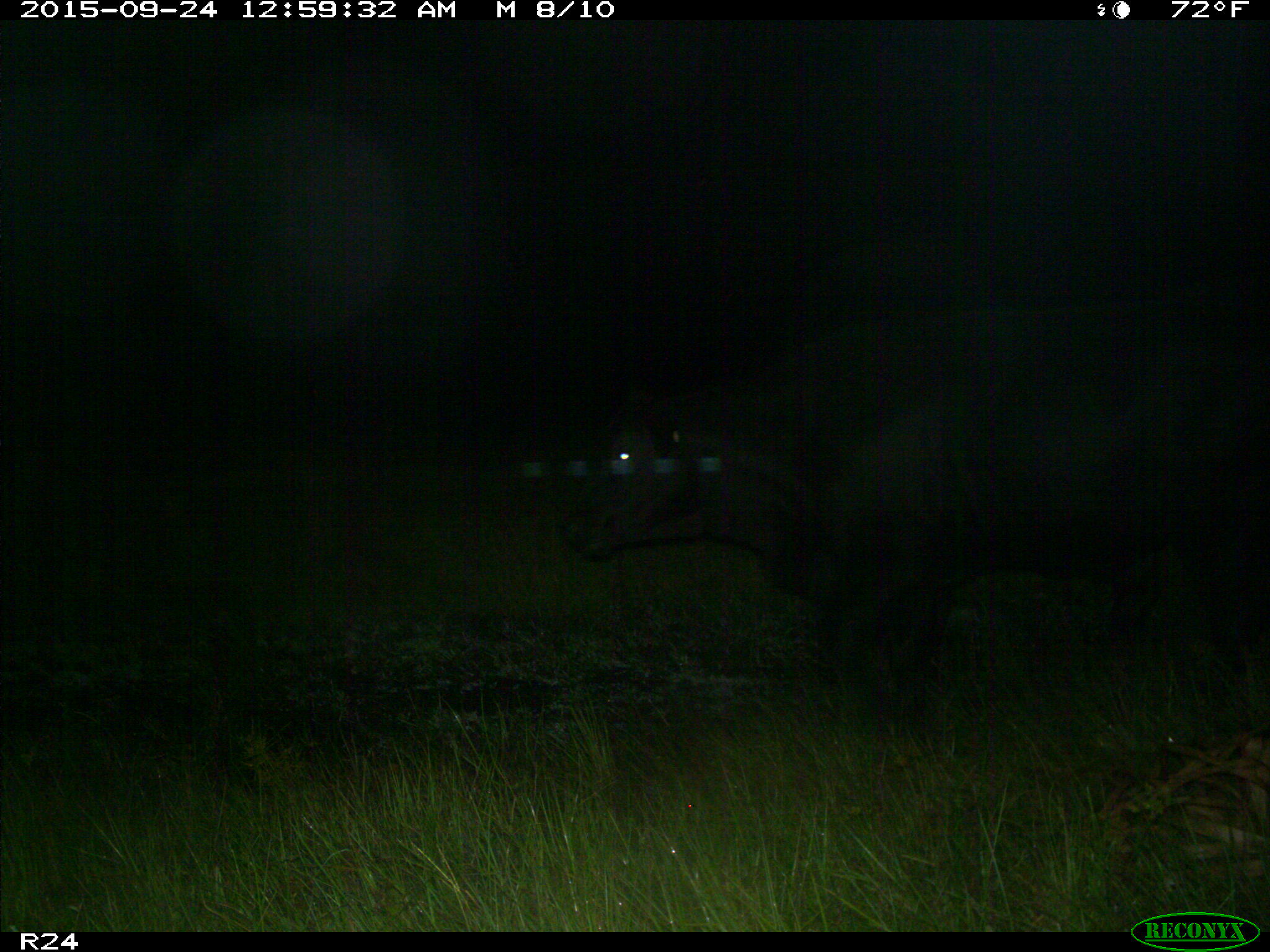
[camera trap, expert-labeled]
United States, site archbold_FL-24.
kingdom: Animalia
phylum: Chordata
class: Mammalia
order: Artiodactyla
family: Bovidae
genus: Bos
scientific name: Bos taurus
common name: domestic cow